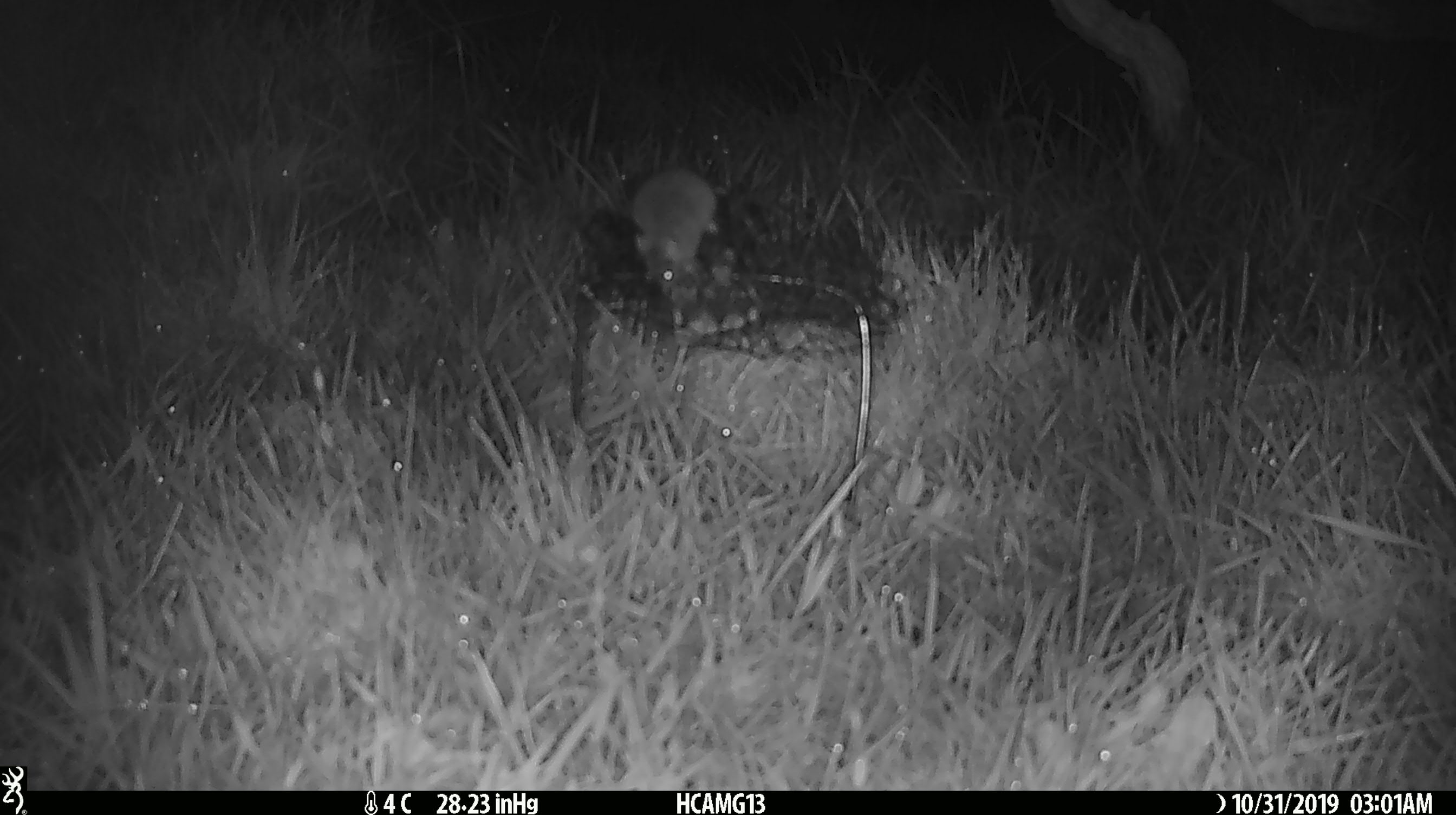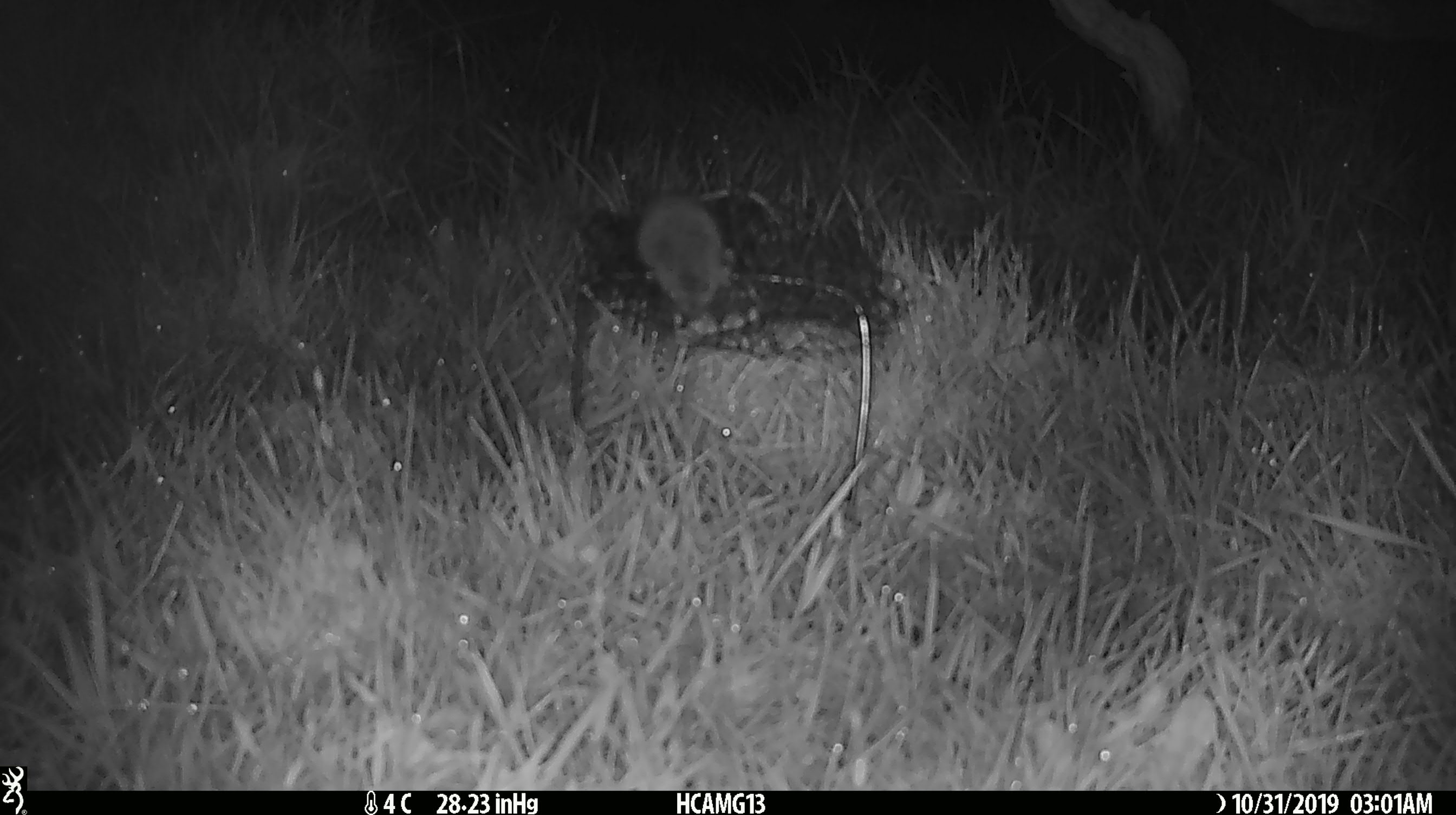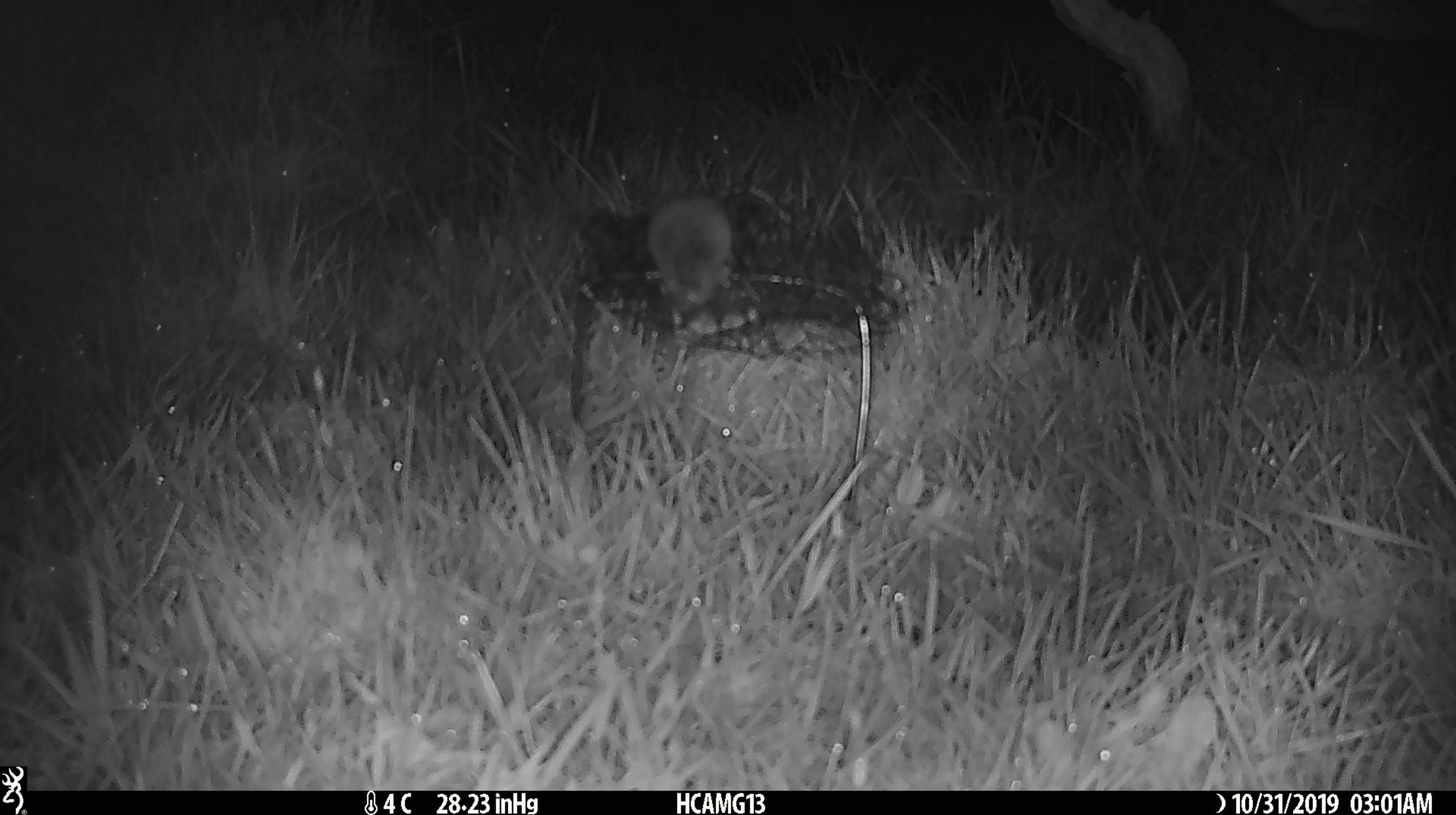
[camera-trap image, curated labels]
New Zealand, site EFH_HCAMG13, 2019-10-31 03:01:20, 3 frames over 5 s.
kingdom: Animalia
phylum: Chordata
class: Mammalia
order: Rodentia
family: Muridae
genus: Mus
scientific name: Mus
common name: mouse